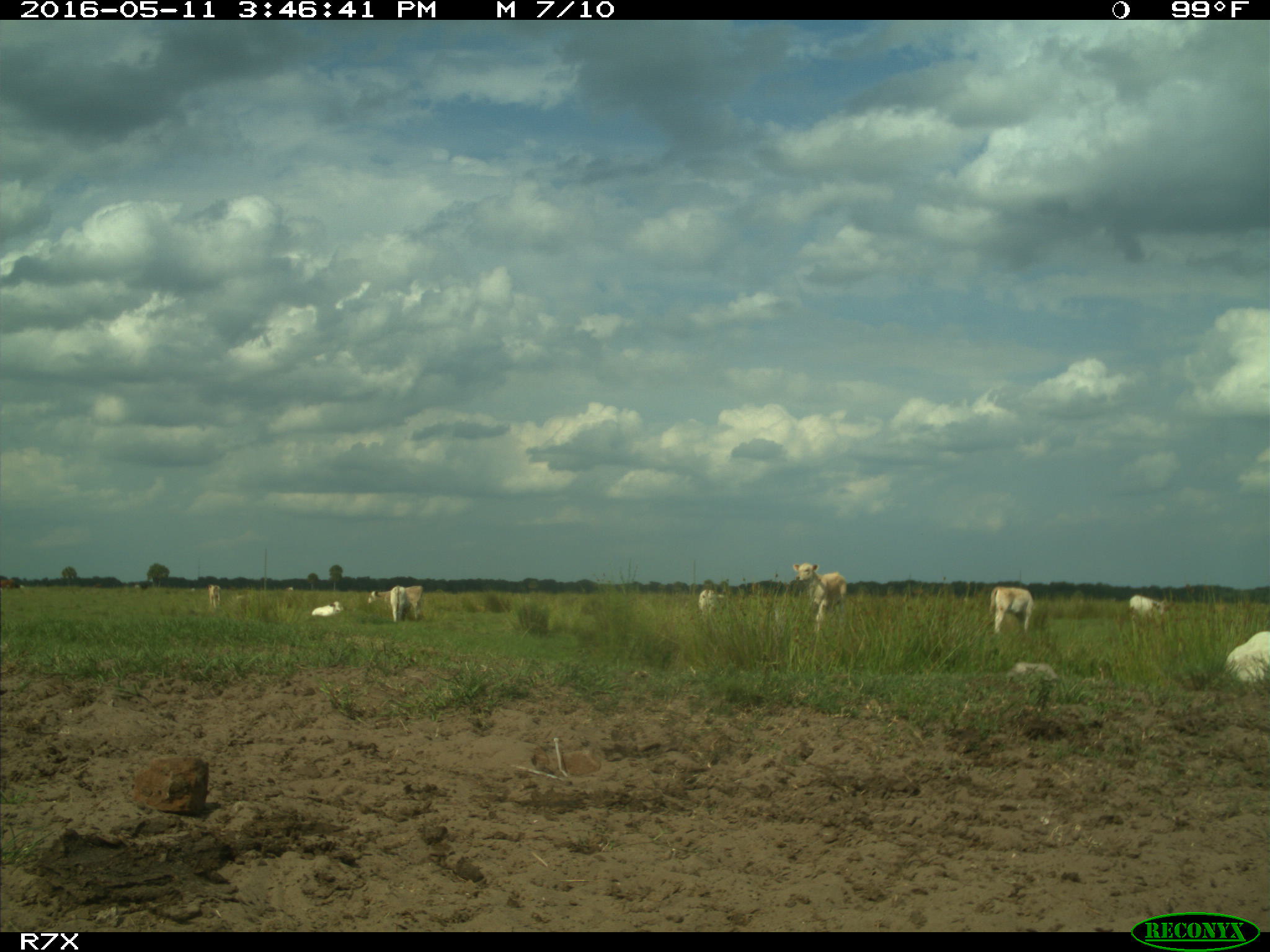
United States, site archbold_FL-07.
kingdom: Animalia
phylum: Chordata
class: Mammalia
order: Artiodactyla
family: Bovidae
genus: Bos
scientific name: Bos taurus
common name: domestic cow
Bos taurus (domestic cow).